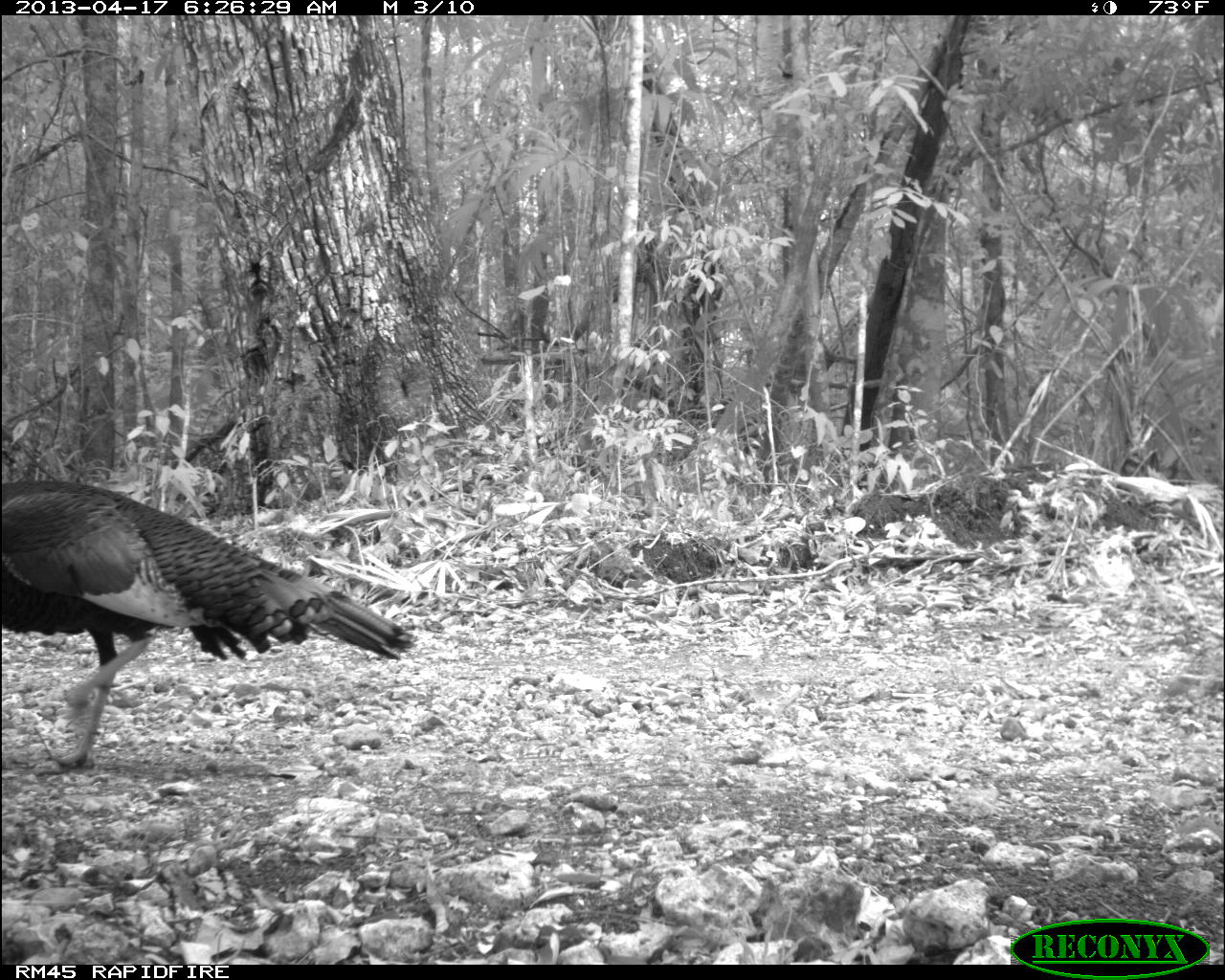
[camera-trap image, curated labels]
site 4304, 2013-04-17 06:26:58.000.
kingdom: Animalia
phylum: Chordata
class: Aves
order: Galliformes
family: Phasianidae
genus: Meleagris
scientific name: Meleagris ocellata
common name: ocellated turkey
Meleagris ocellata (ocellated turkey), count 1, sex male.